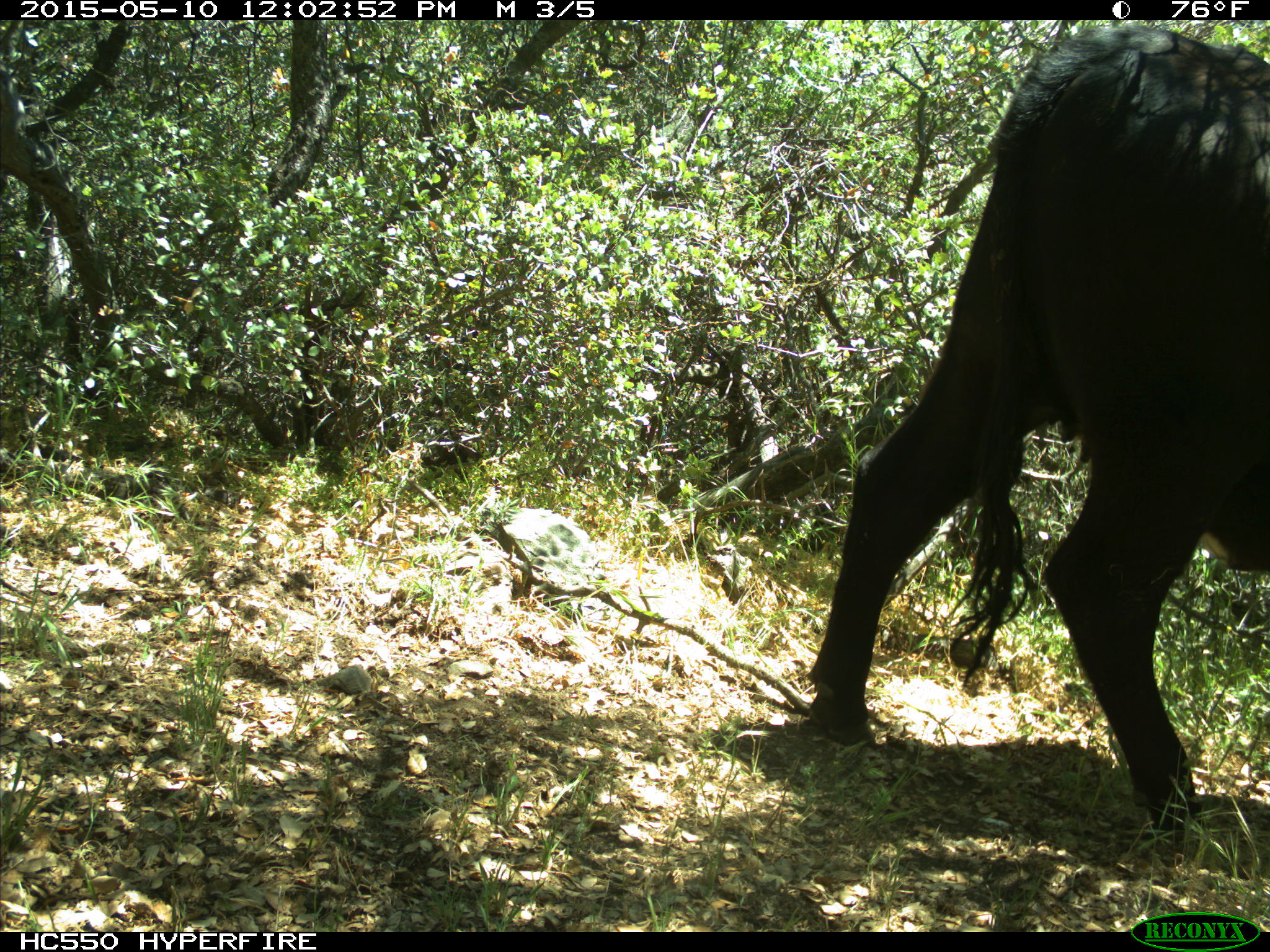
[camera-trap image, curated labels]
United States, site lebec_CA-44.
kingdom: Animalia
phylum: Chordata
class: Mammalia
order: Artiodactyla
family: Bovidae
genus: Bos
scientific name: Bos taurus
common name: domestic cow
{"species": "Bos taurus (domestic cow)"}